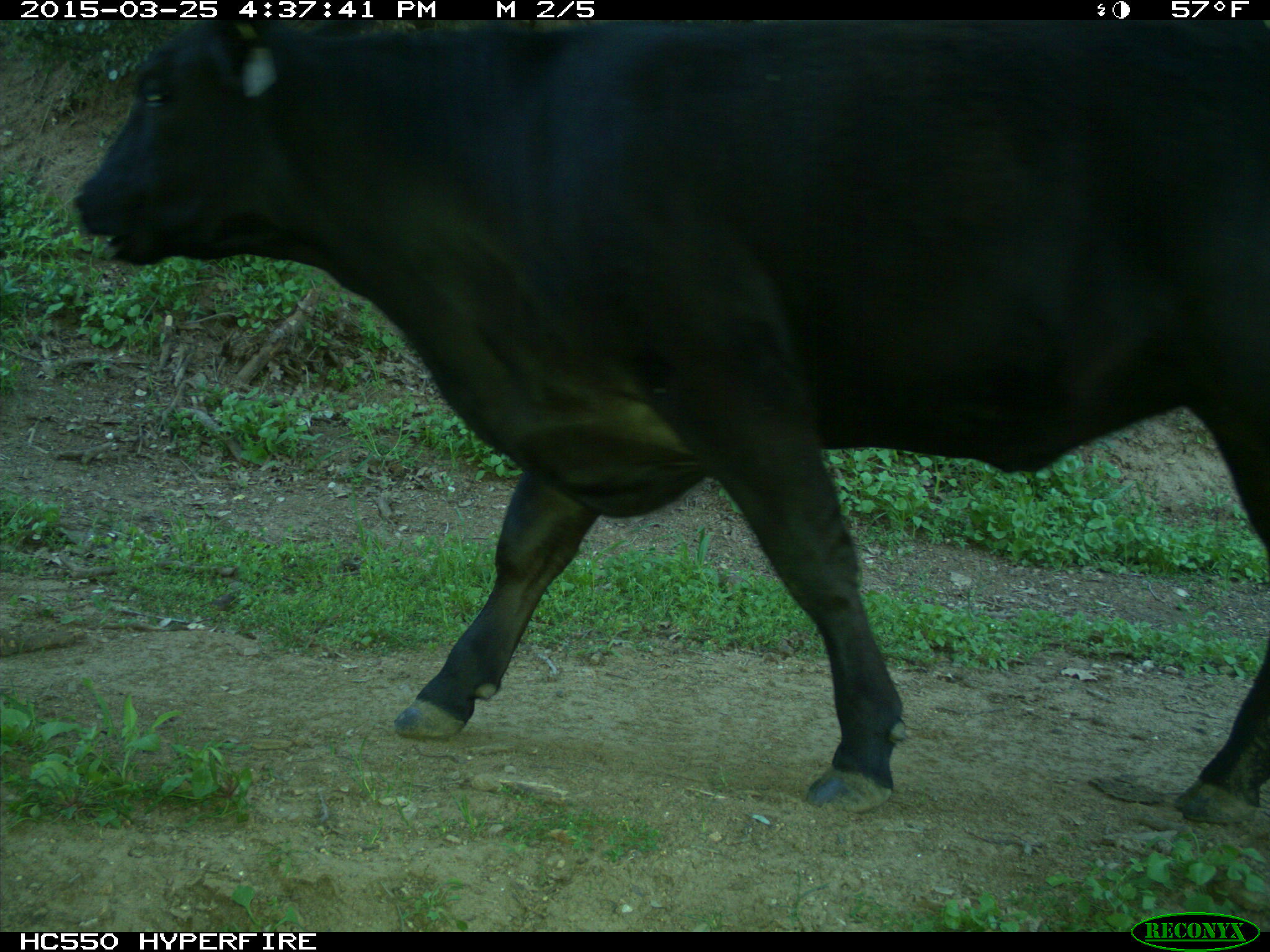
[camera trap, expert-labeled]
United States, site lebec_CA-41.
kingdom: Animalia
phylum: Chordata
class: Mammalia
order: Artiodactyla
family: Bovidae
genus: Bos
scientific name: Bos taurus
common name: domestic cow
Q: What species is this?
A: Bos taurus (domestic cow).